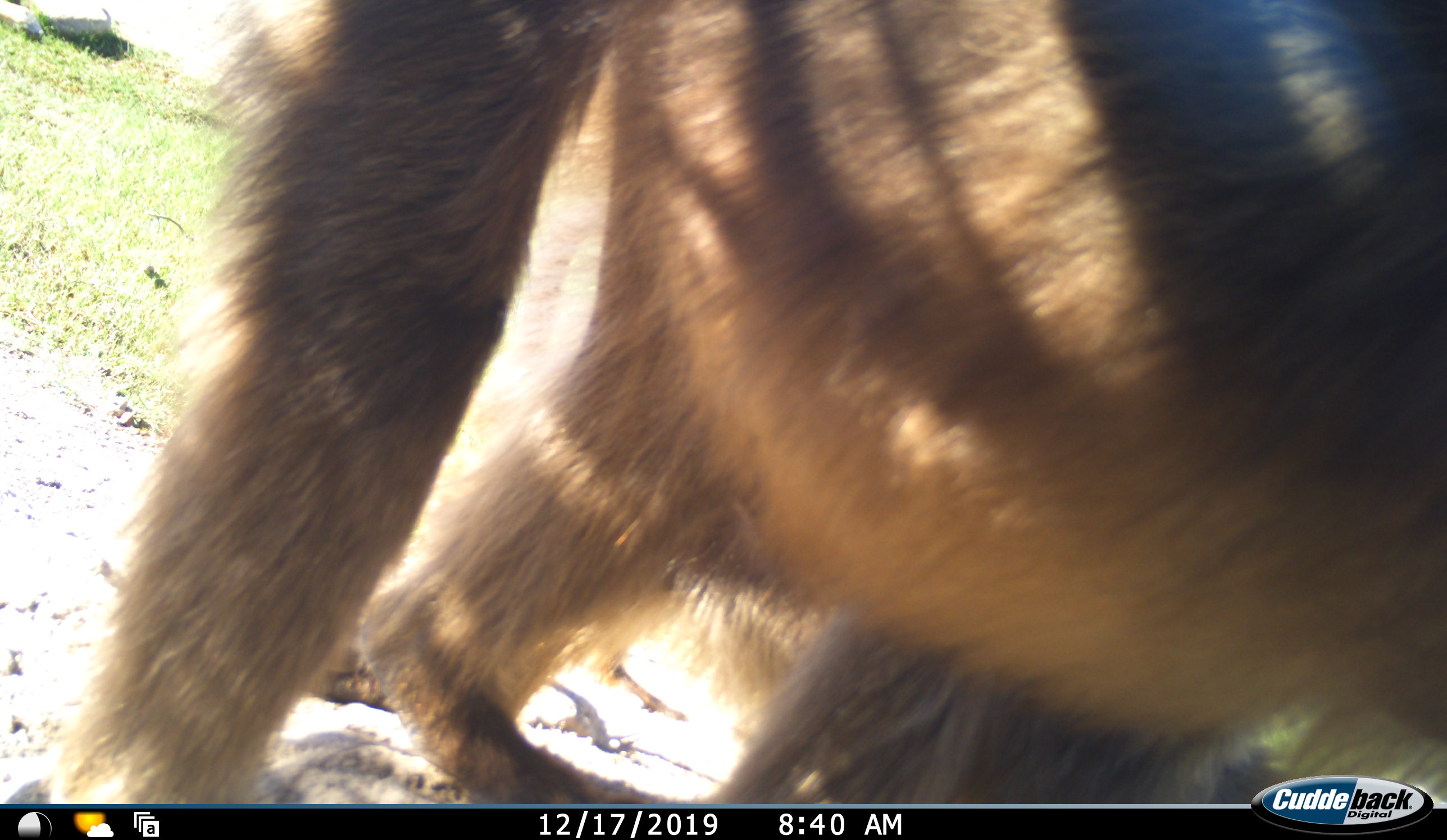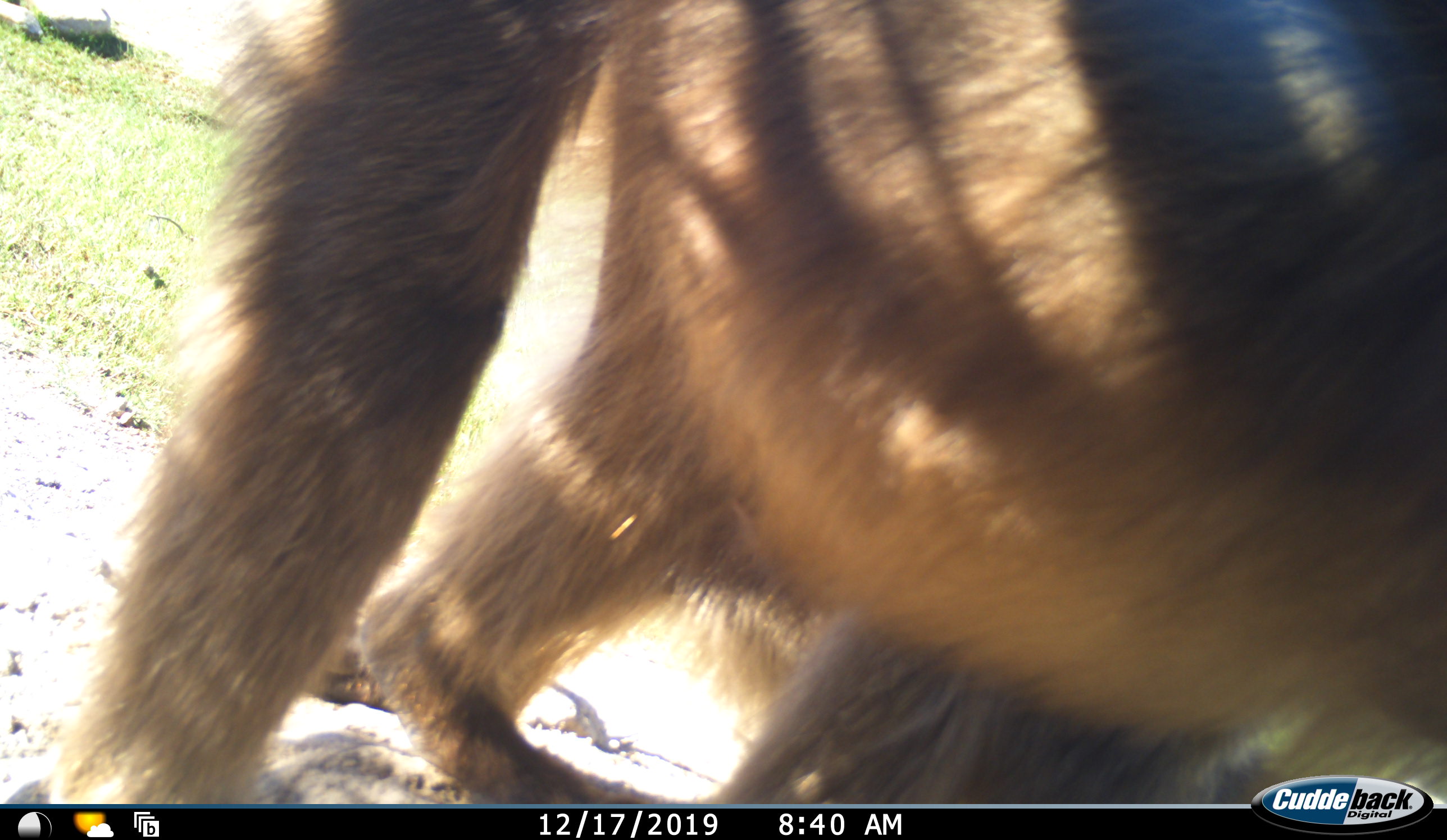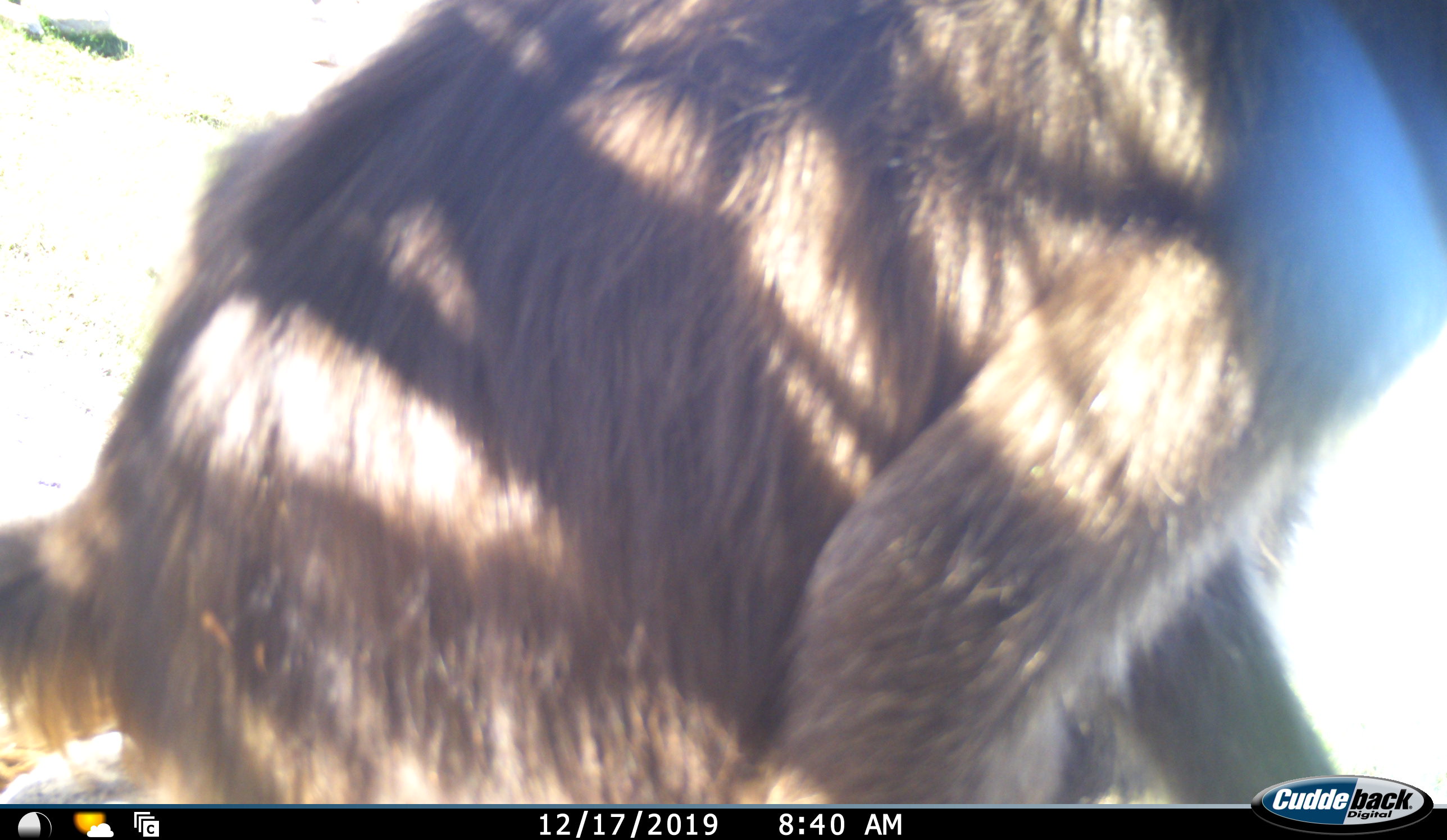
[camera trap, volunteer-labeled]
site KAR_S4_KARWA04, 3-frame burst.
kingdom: Animalia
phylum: Chordata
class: Mammalia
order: Primates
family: Cercopithecidae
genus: Papio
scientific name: Papio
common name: baboon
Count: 1.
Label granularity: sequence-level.